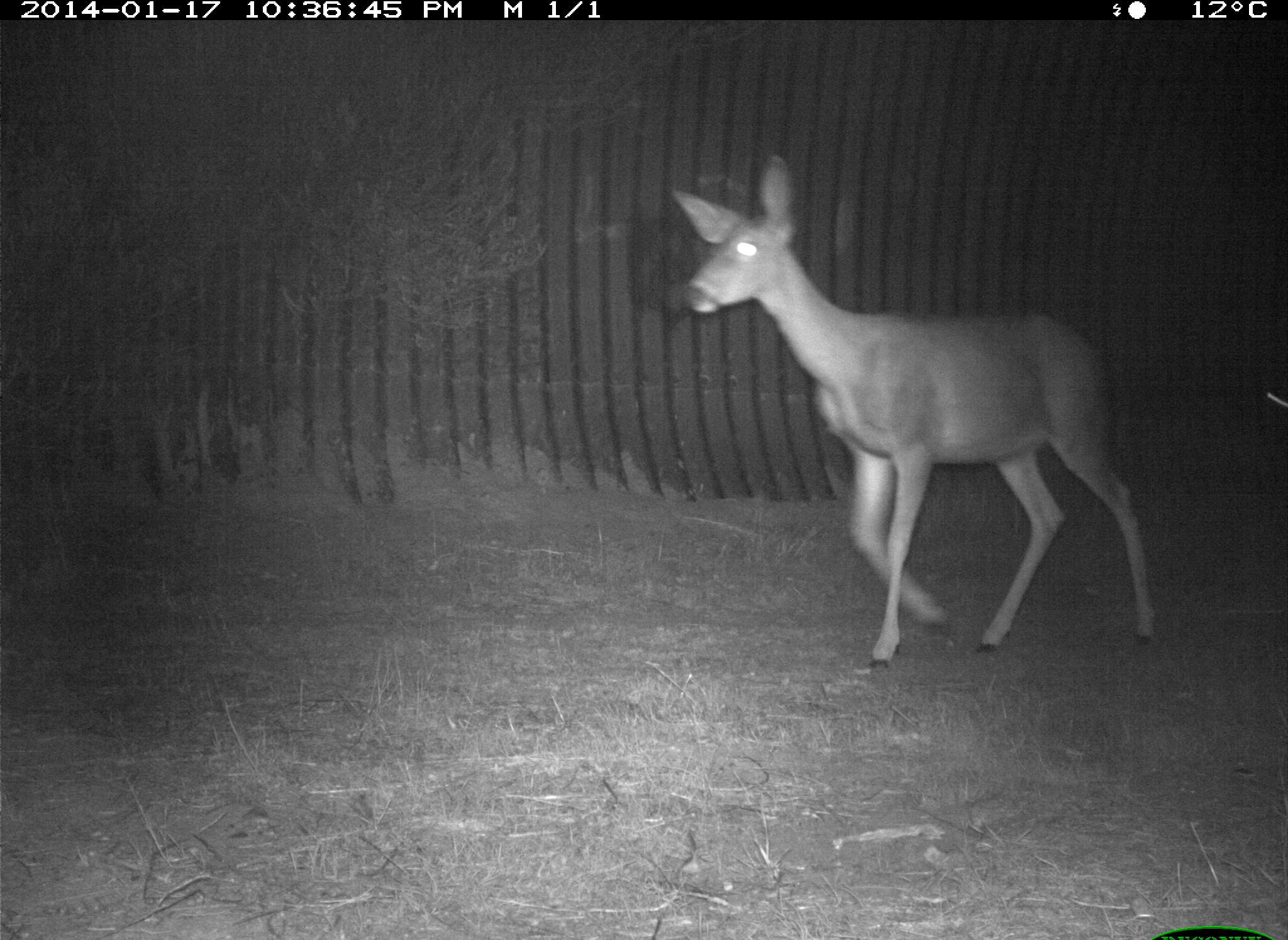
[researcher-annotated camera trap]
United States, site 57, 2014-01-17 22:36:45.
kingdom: Animalia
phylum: Chordata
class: Mammalia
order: Artiodactyla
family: Cervidae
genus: Odocoileus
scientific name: Odocoileus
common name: deer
Deer (Odocoileus).